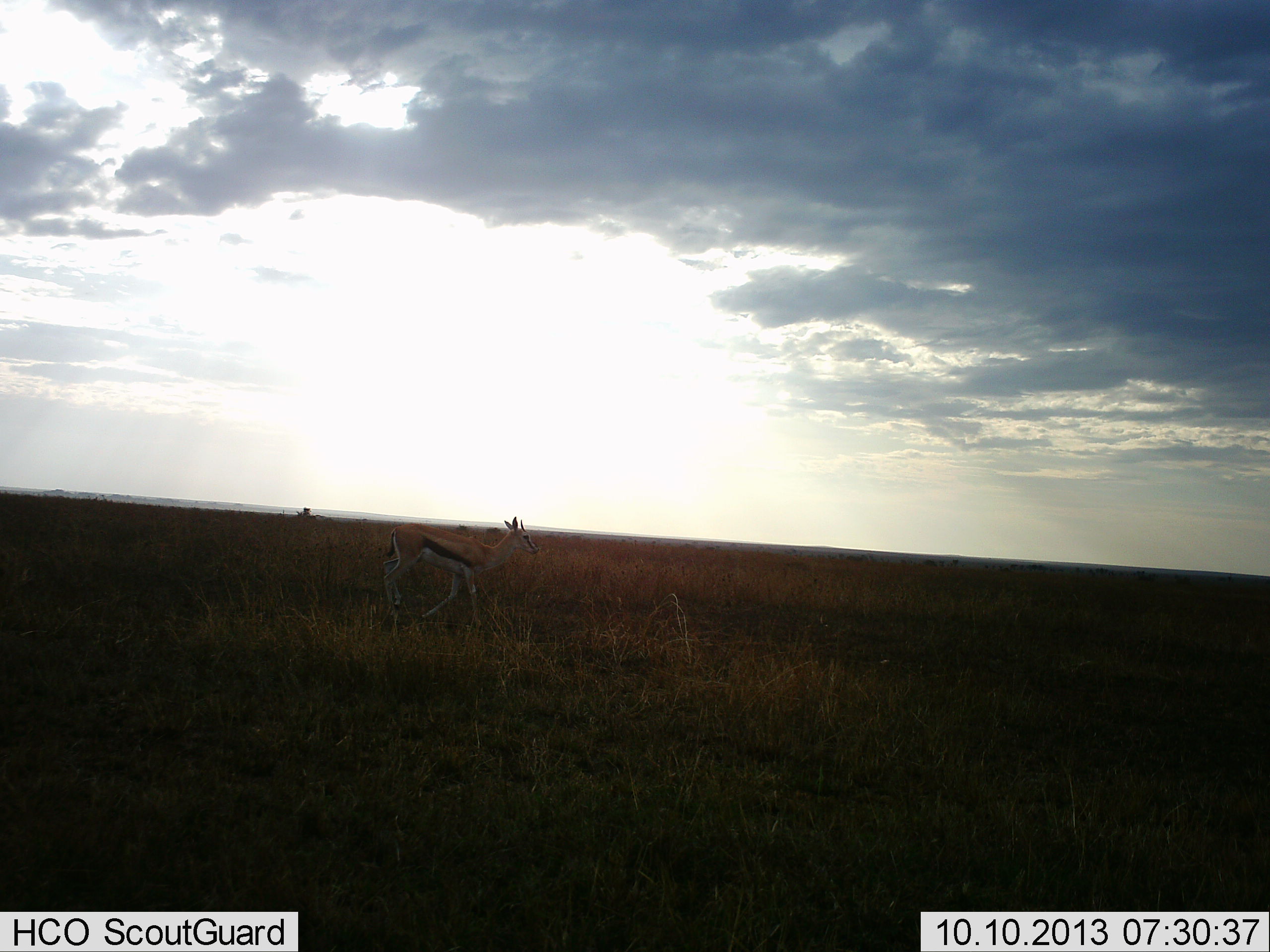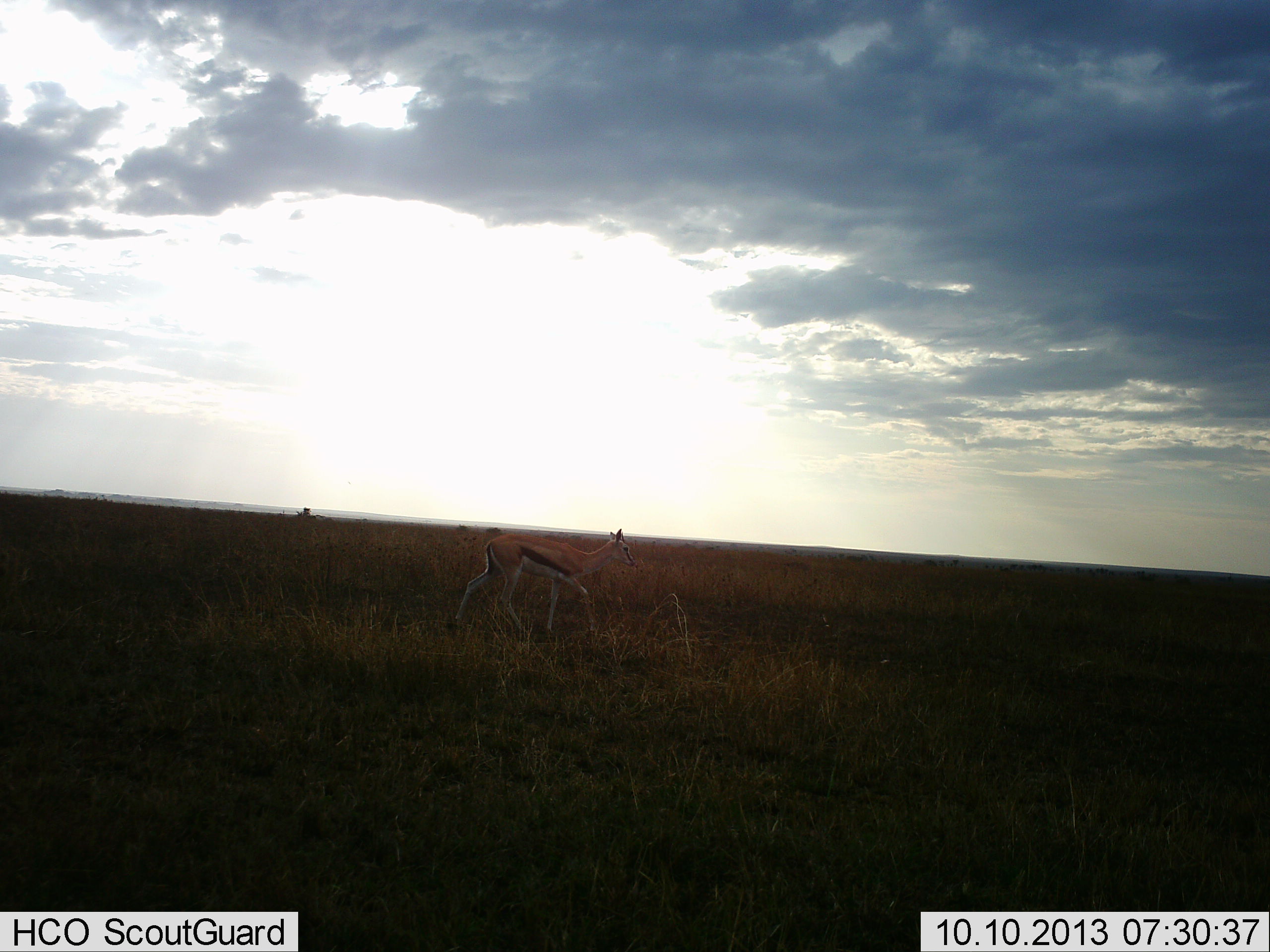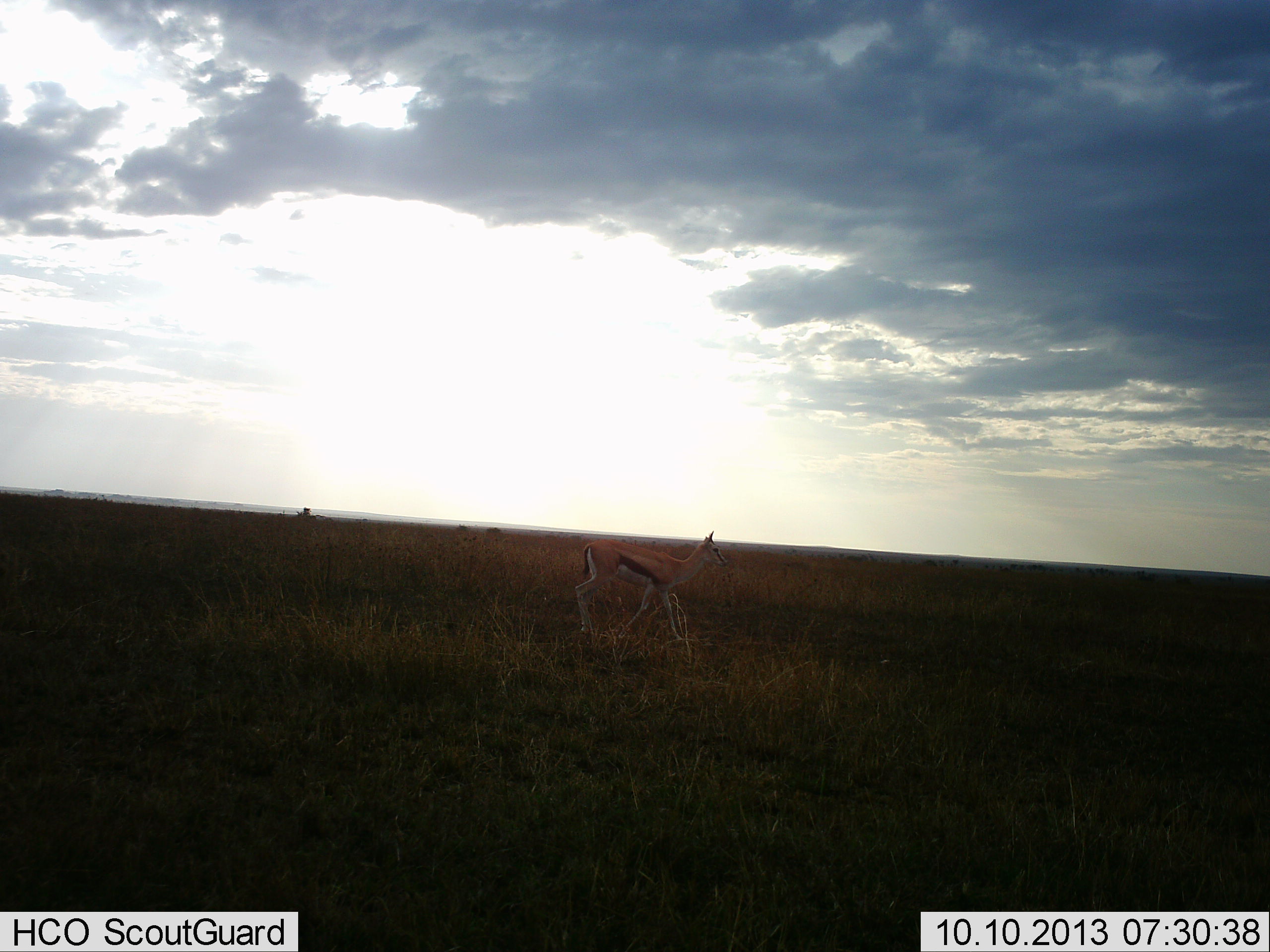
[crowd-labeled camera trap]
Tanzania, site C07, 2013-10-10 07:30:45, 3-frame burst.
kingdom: Animalia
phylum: Chordata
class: Mammalia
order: Artiodactyla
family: Bovidae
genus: Eudorcas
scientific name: Eudorcas thomsonii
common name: thomson's gazelle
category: gazellethomsons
Gazellethomsons (thomson's gazelle) (Eudorcas thomsonii), count 1. Behavior (volunteer vote fractions): standing 10%, resting 0%, moving 90%, interacting 0%. Young present (vote fraction): 0%. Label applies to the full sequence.